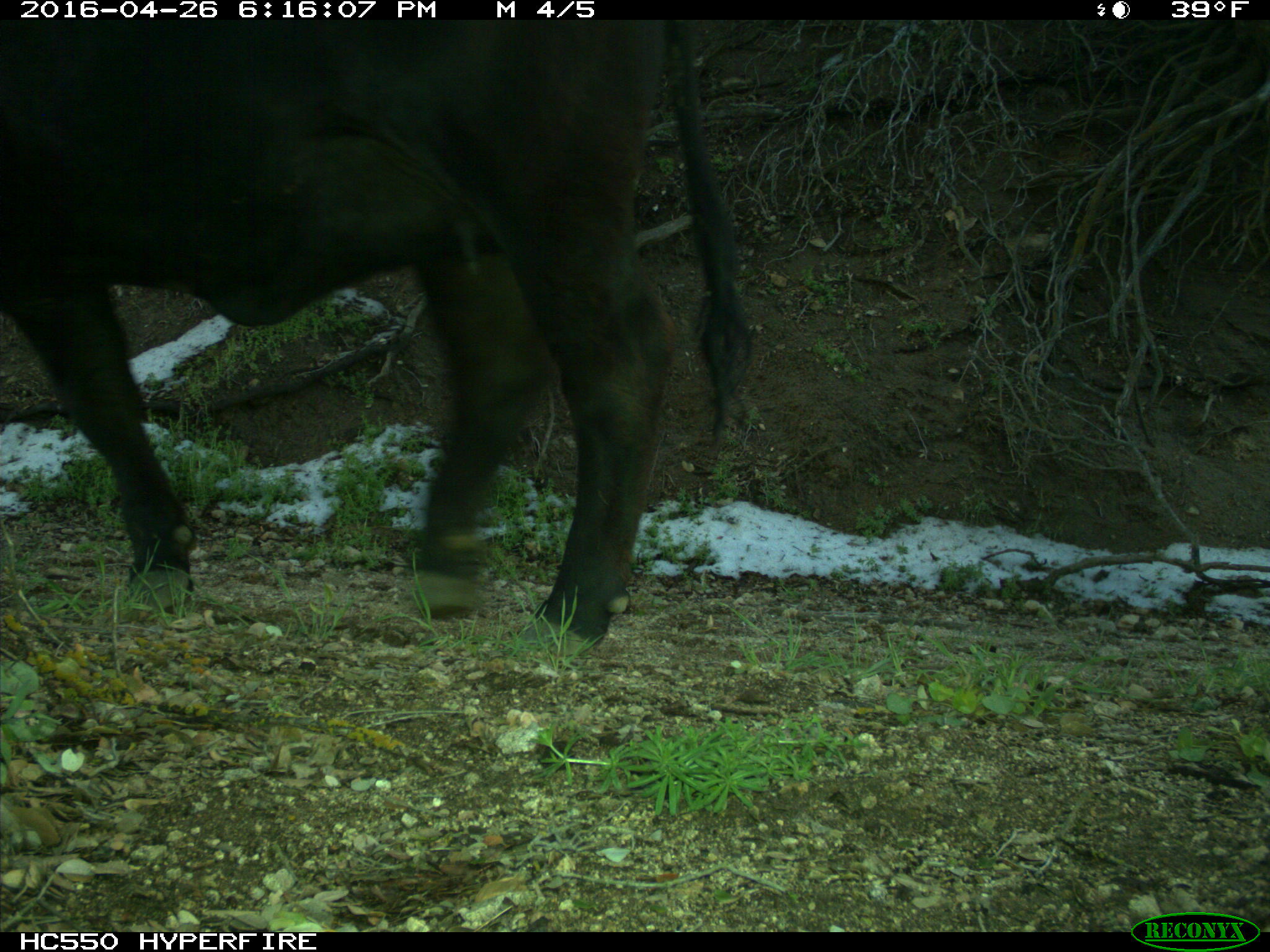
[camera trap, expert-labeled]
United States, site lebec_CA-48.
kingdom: Animalia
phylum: Chordata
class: Mammalia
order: Artiodactyla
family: Bovidae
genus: Bos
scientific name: Bos taurus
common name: domestic cow